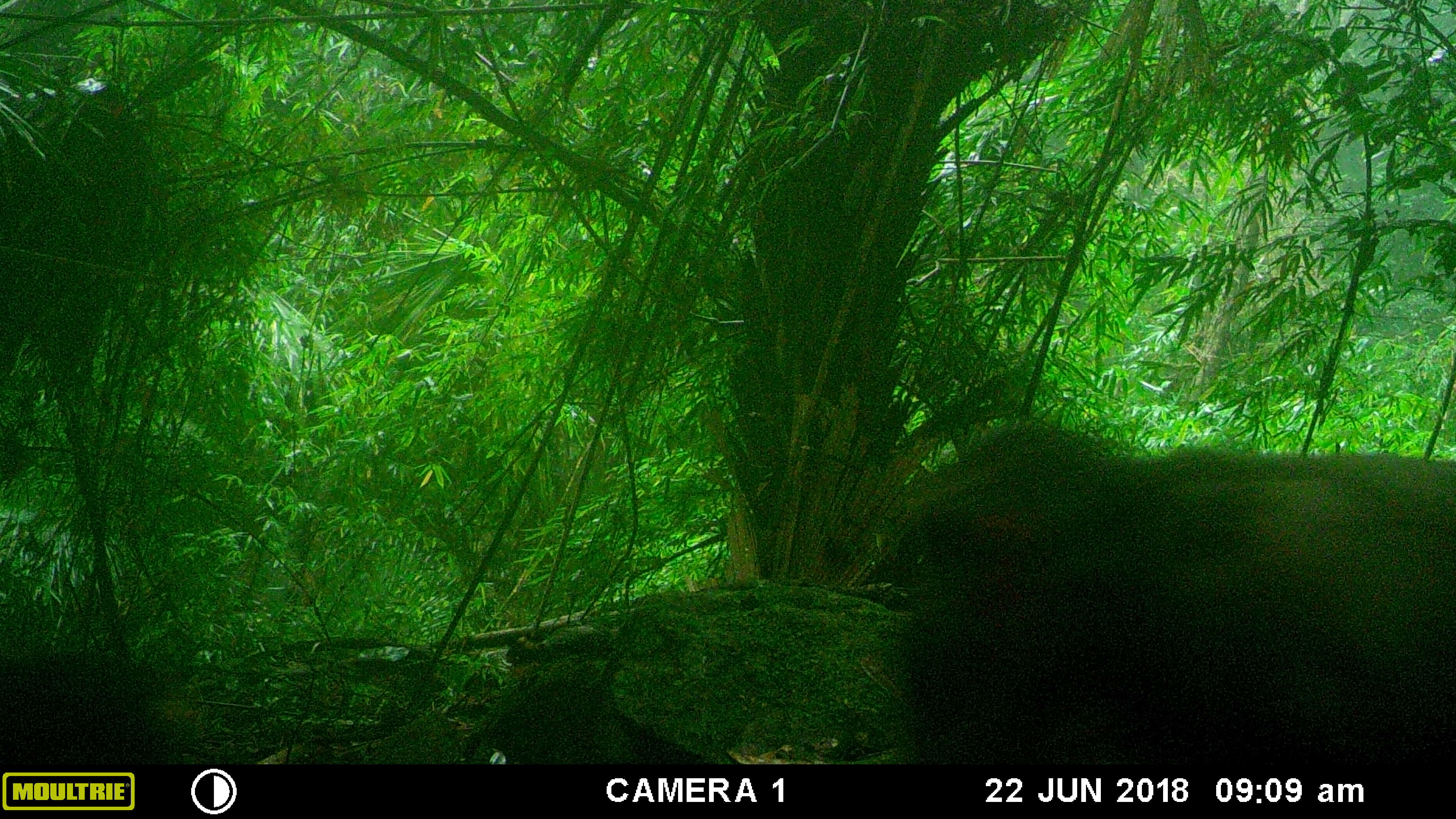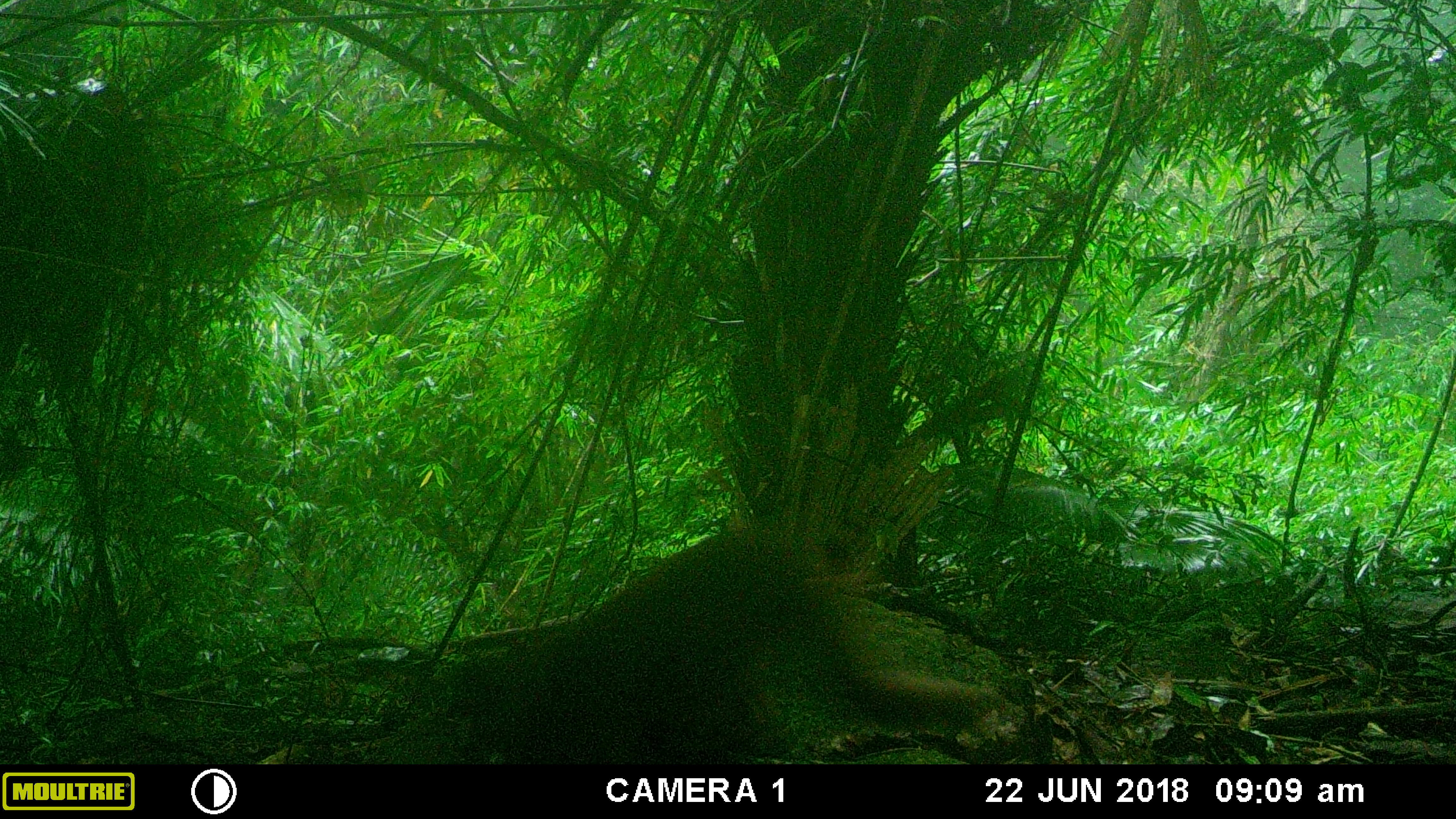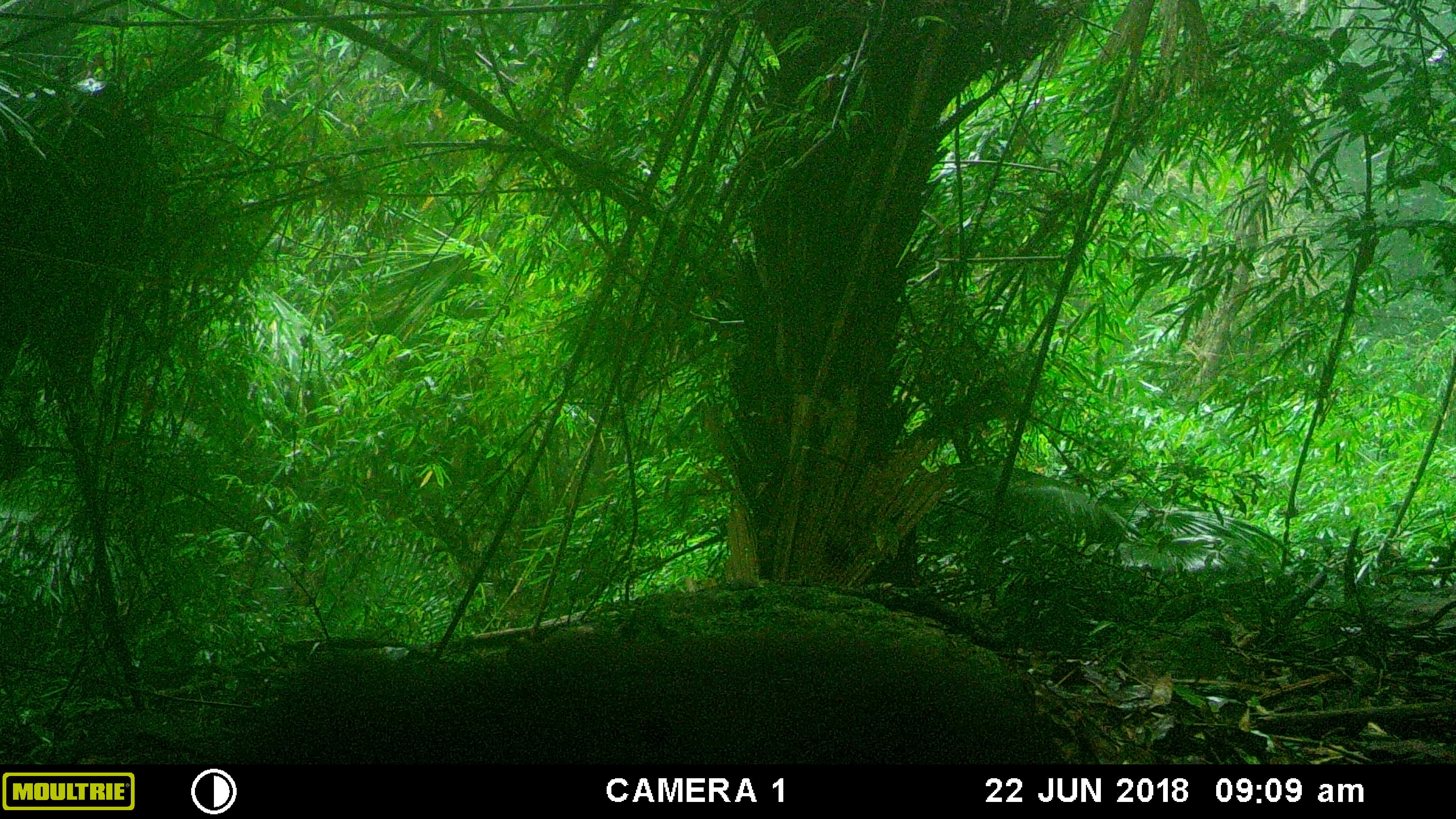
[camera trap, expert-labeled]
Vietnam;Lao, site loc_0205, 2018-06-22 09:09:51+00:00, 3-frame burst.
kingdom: Animalia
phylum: Chordata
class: Mammalia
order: Primates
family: Cercopithecidae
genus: Macaca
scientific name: Macaca arctoides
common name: stump-tailed macaque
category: stump tailed macaque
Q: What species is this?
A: Stump tailed macaque (stump-tailed macaque) (Macaca arctoides).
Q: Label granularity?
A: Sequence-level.